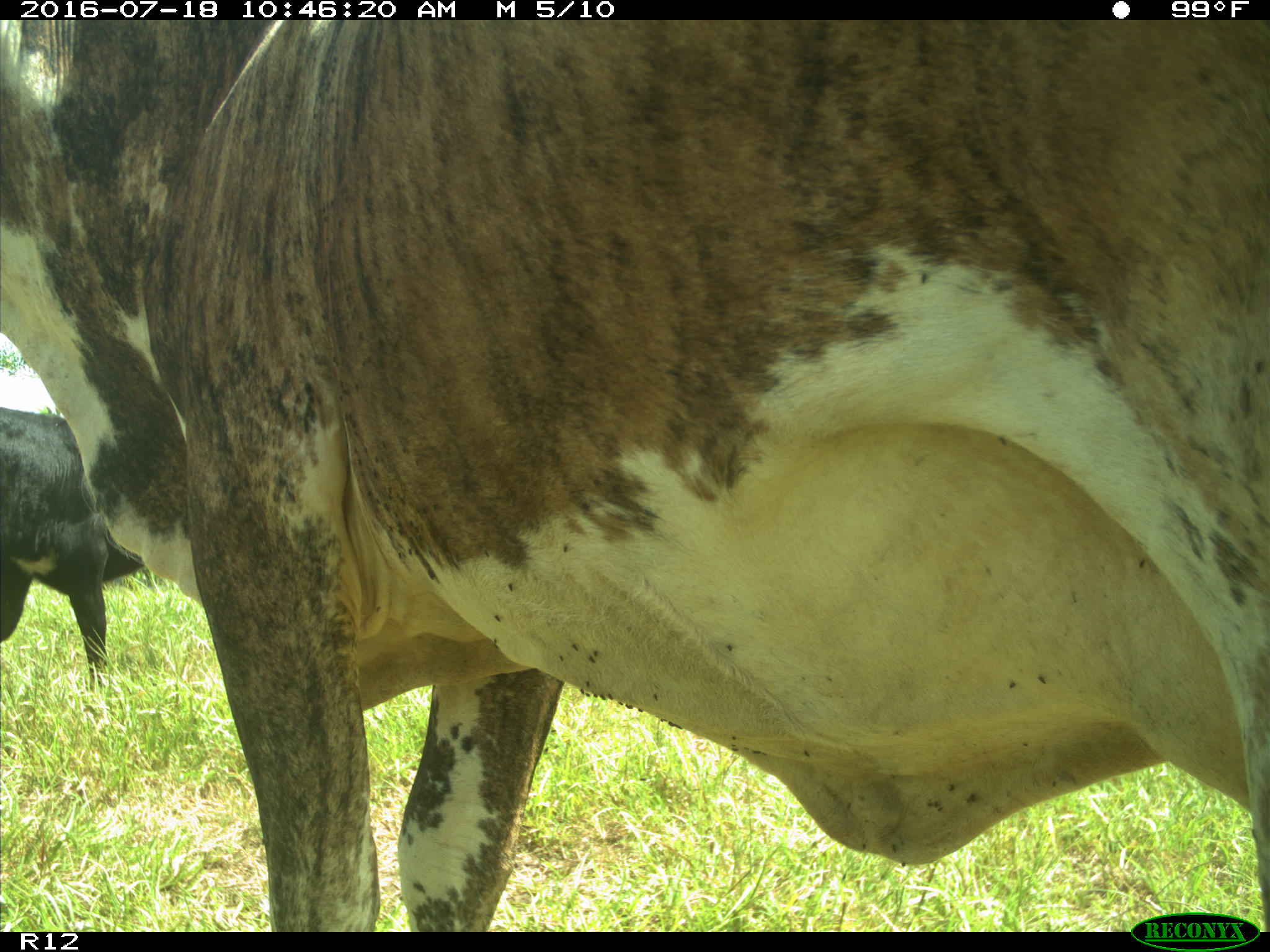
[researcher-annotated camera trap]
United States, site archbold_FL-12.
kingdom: Animalia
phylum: Chordata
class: Mammalia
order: Artiodactyla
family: Bovidae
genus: Bos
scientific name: Bos taurus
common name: domestic cow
Bos taurus (domestic cow).